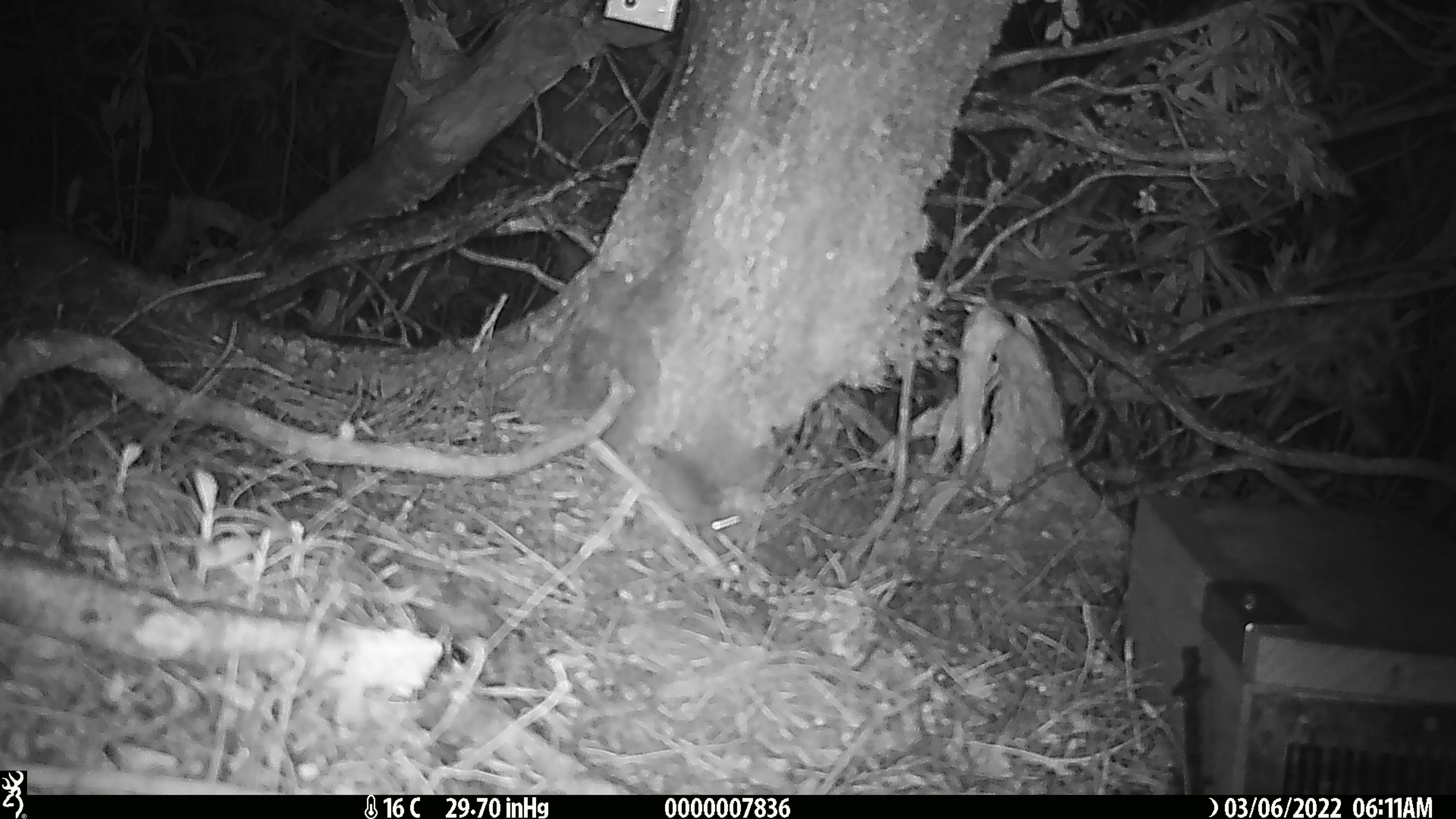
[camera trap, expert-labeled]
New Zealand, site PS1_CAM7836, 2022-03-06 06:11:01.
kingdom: Animalia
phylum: Chordata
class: Mammalia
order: Rodentia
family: Muridae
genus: Mus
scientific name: Mus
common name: mouse